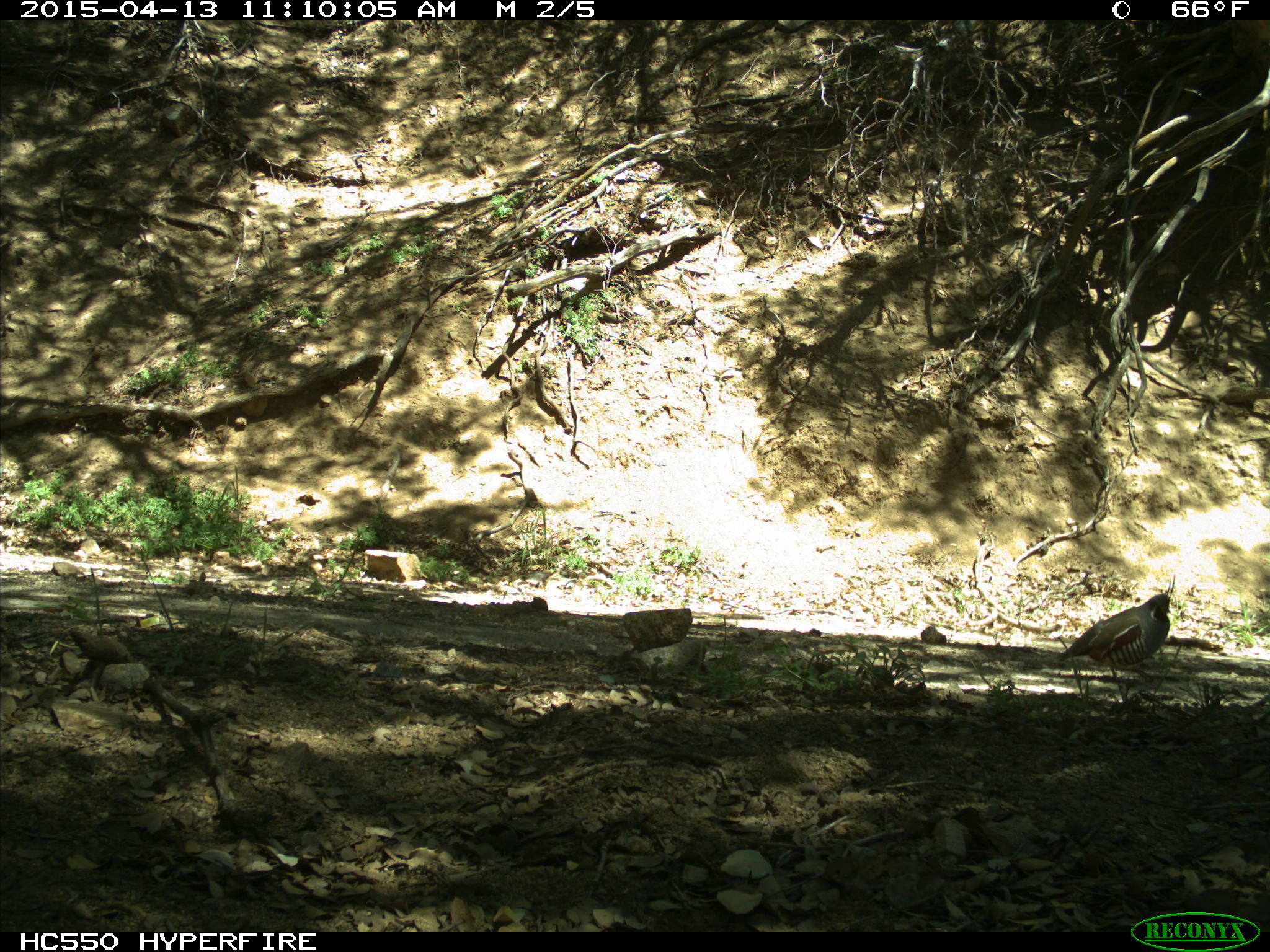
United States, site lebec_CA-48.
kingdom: Animalia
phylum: Chordata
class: Aves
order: Galliformes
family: Odontophoridae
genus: Callipepla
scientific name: Callipepla californica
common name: california quail